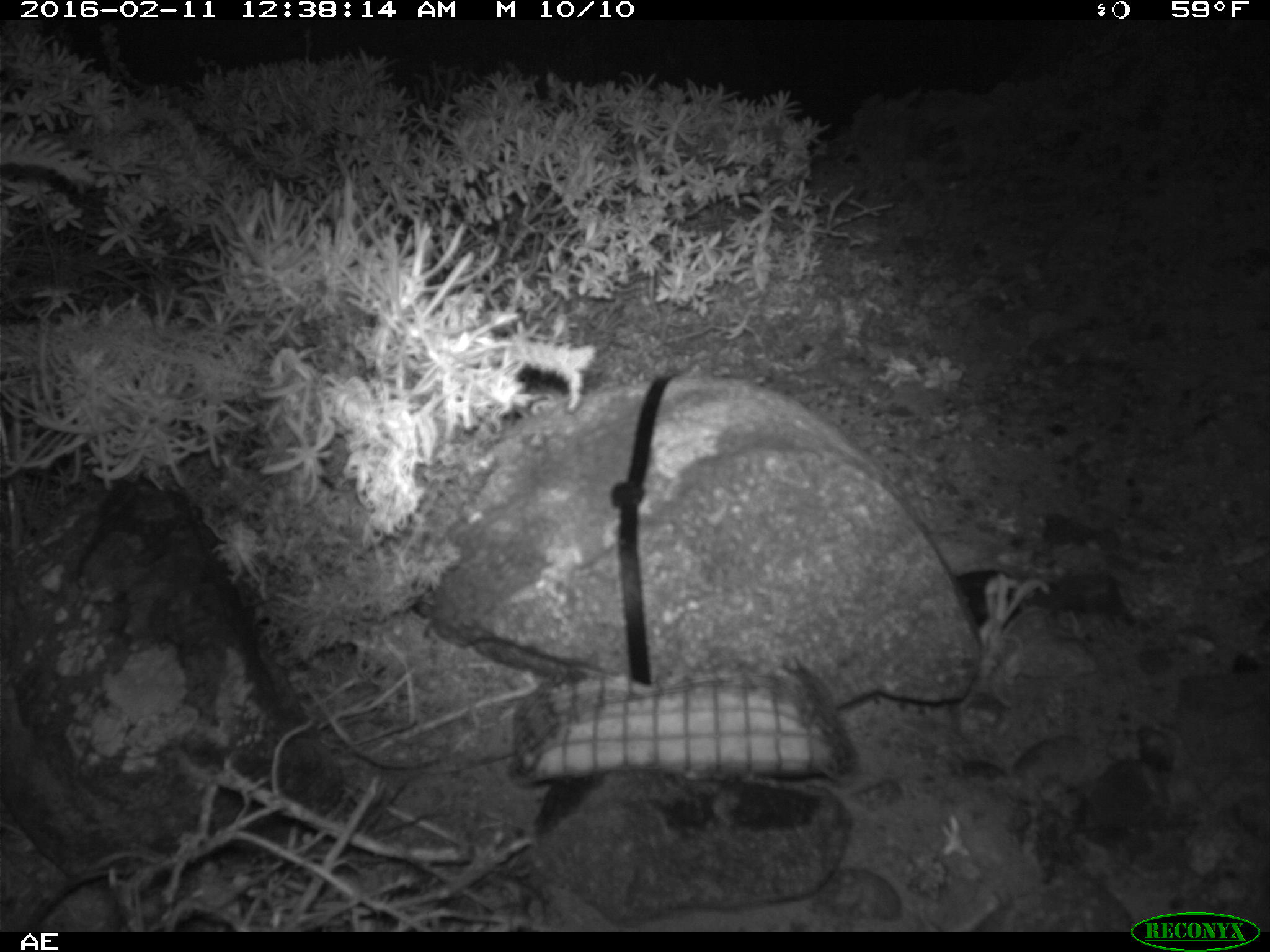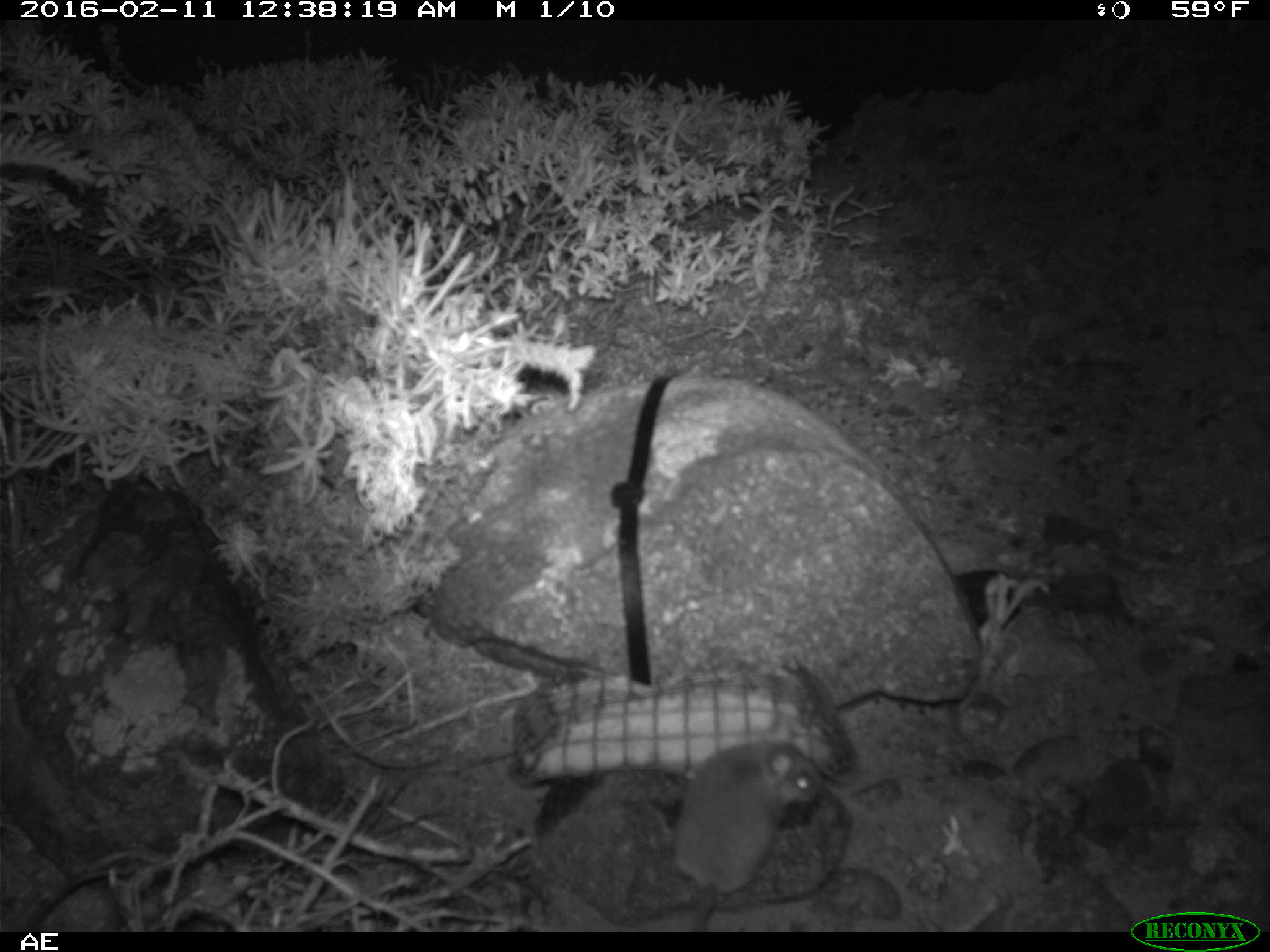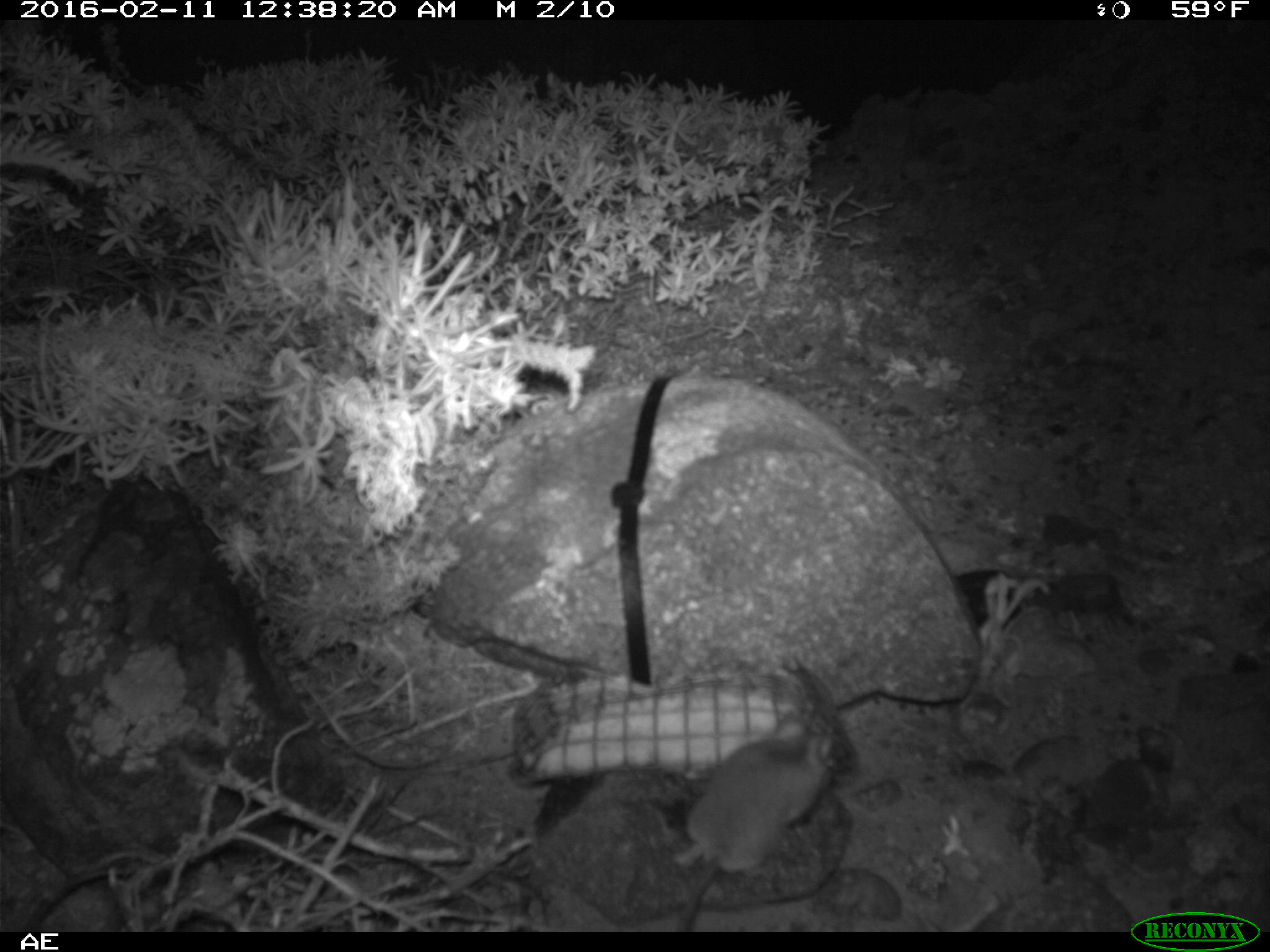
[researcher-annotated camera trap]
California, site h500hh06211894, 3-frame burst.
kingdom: Animalia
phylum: Chordata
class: Mammalia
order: Rodentia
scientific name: Rodentia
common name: rodent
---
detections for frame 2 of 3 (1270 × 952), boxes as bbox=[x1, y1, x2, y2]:
rodent: bbox=[670, 720, 822, 932]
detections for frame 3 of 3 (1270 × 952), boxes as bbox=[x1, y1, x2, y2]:
rodent: bbox=[672, 716, 833, 932]